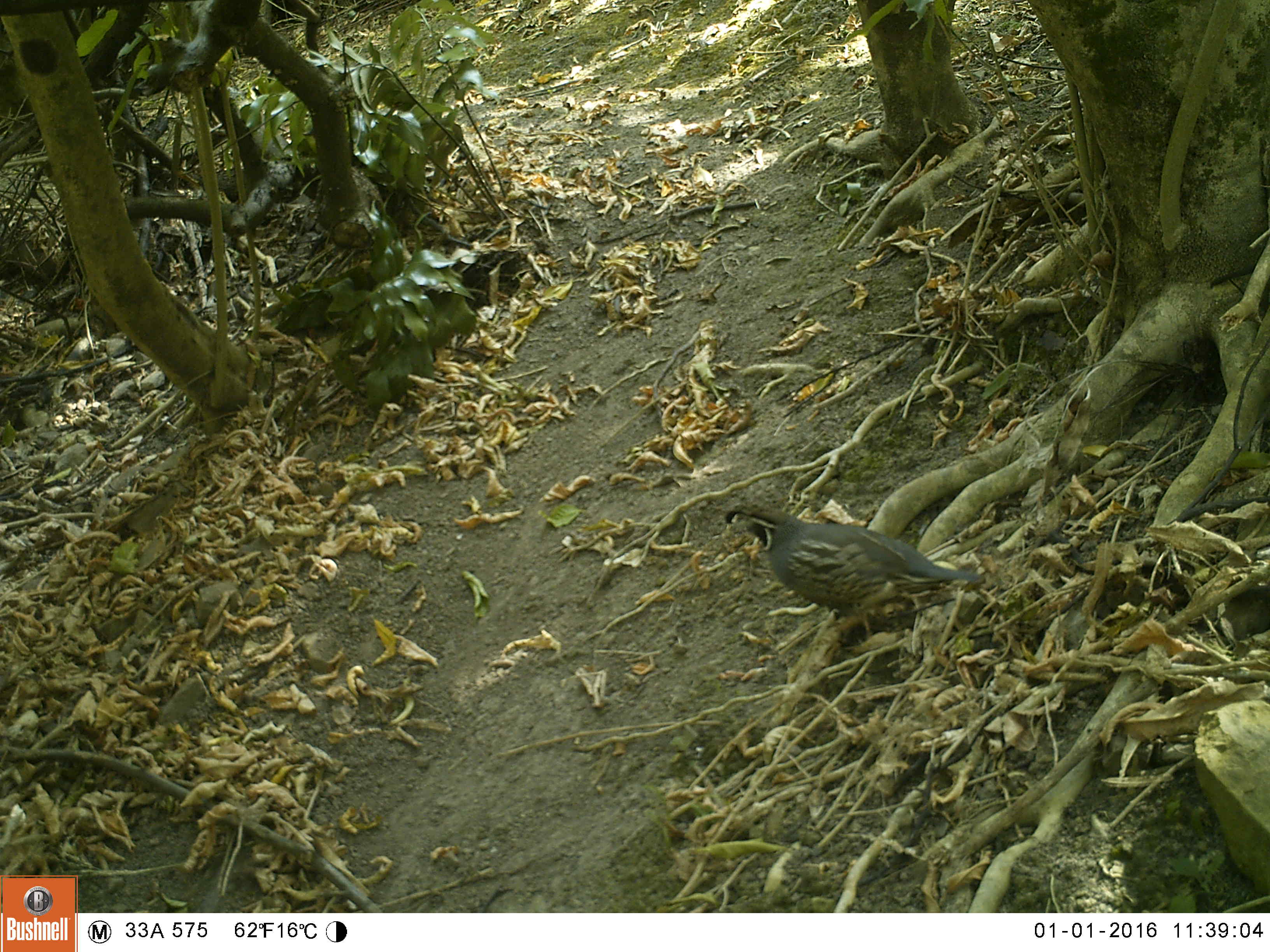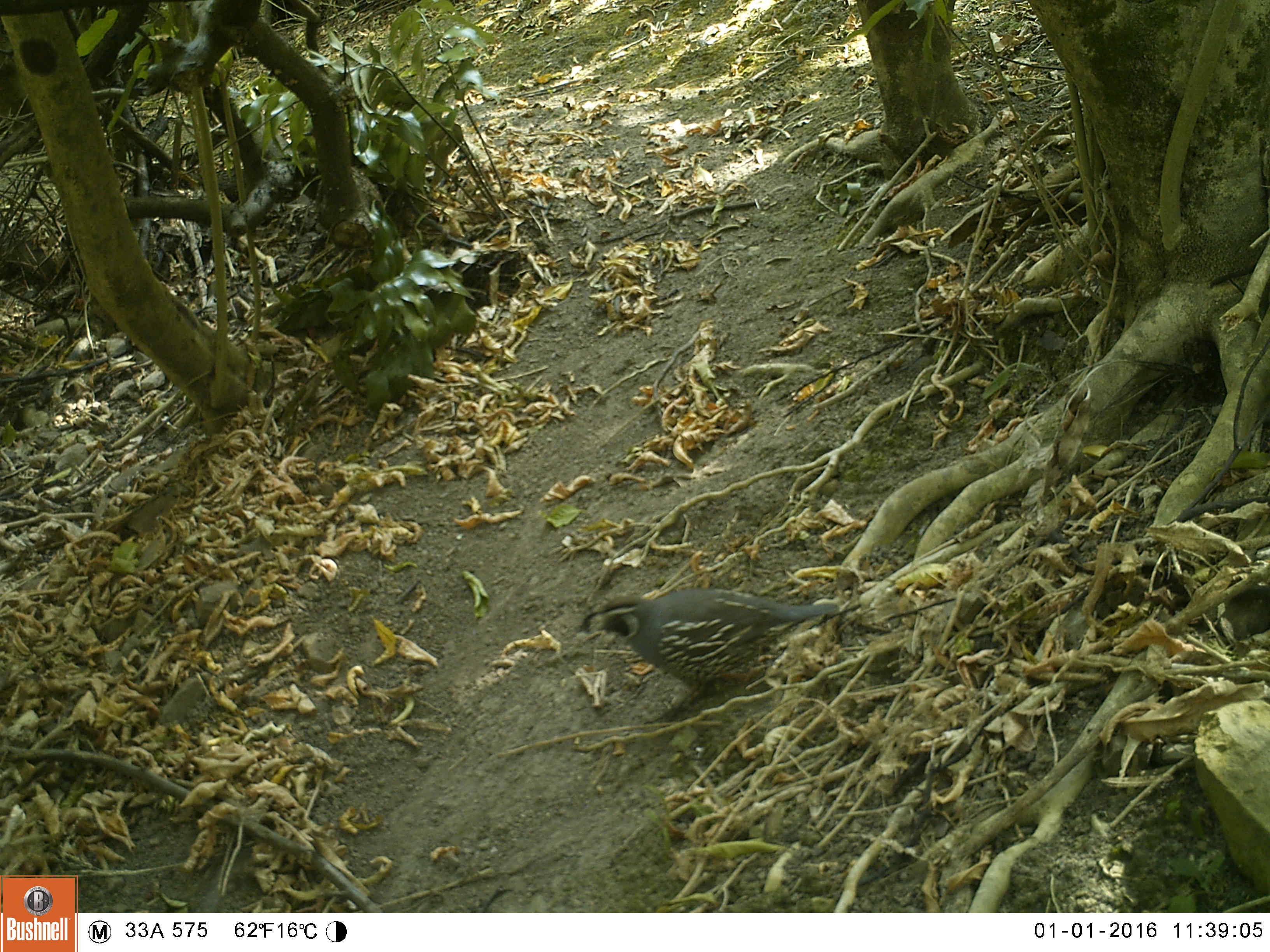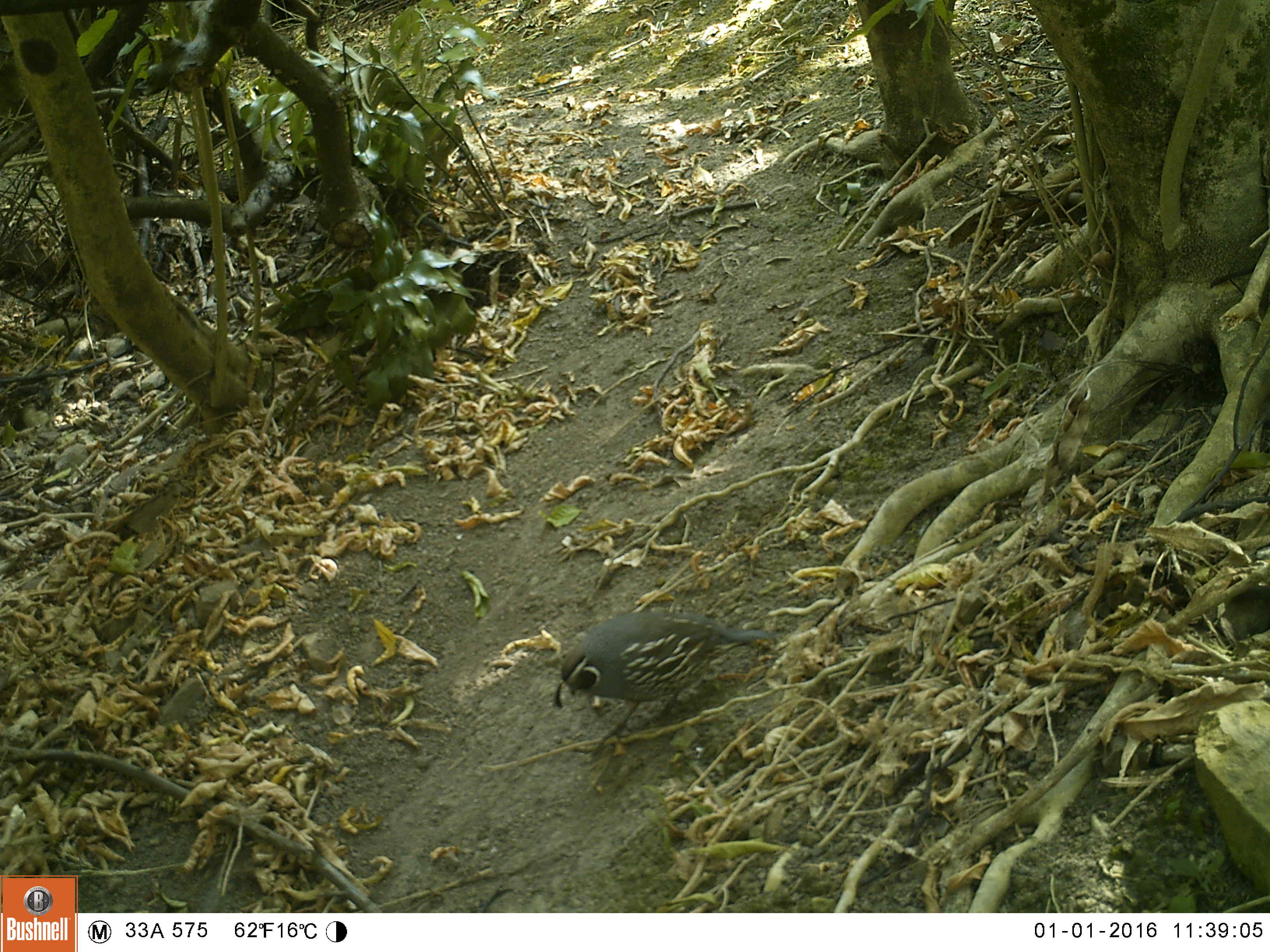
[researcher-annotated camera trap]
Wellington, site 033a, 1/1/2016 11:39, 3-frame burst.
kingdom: Animalia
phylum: Chordata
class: Aves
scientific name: Aves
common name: bird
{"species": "bird (Aves)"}